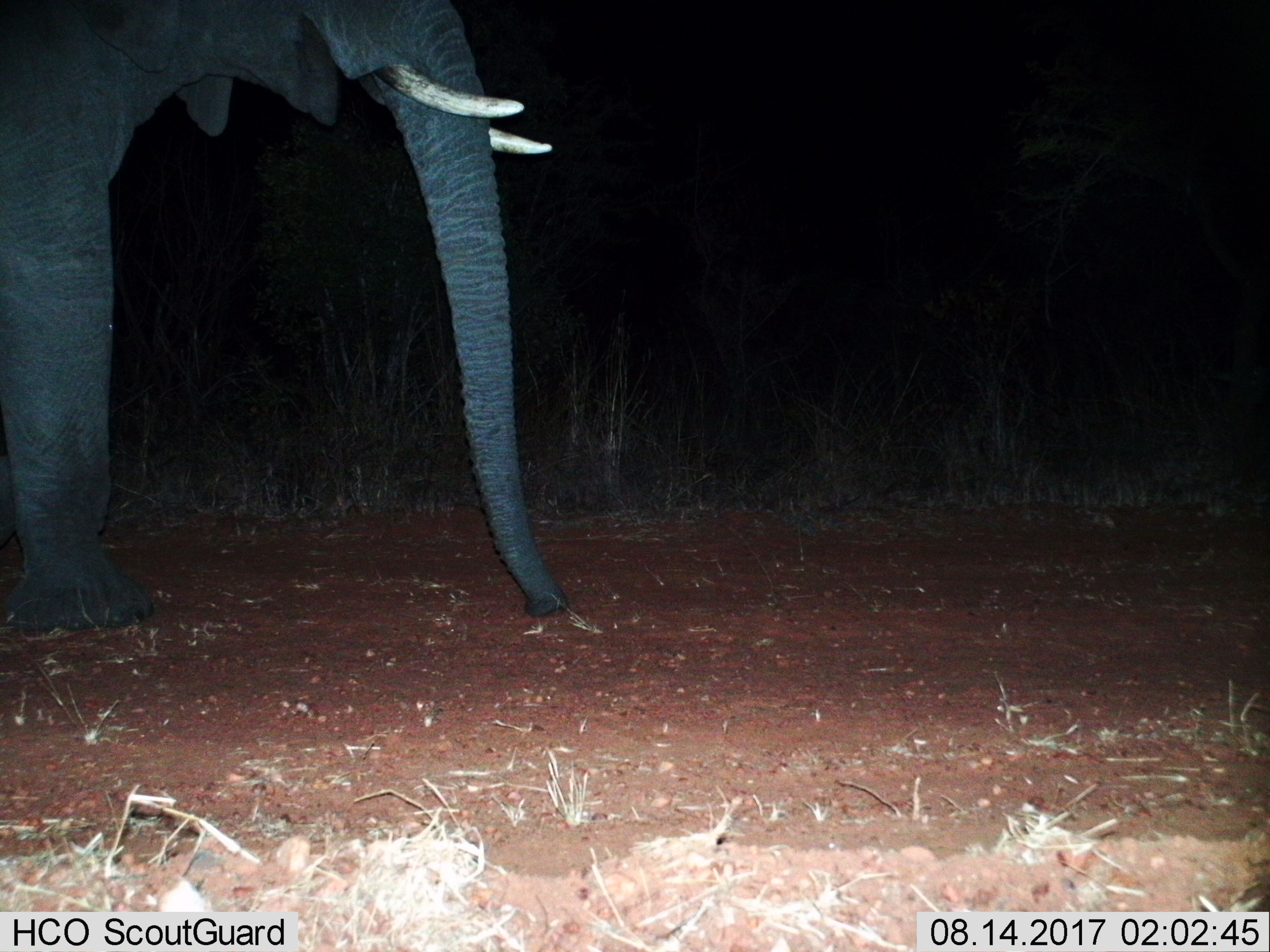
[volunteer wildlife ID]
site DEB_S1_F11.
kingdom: Animalia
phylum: Chordata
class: Mammalia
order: Proboscidea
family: Elephantidae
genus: Loxodonta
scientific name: Loxodonta africana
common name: african bush elephant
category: elephant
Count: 1.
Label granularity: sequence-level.